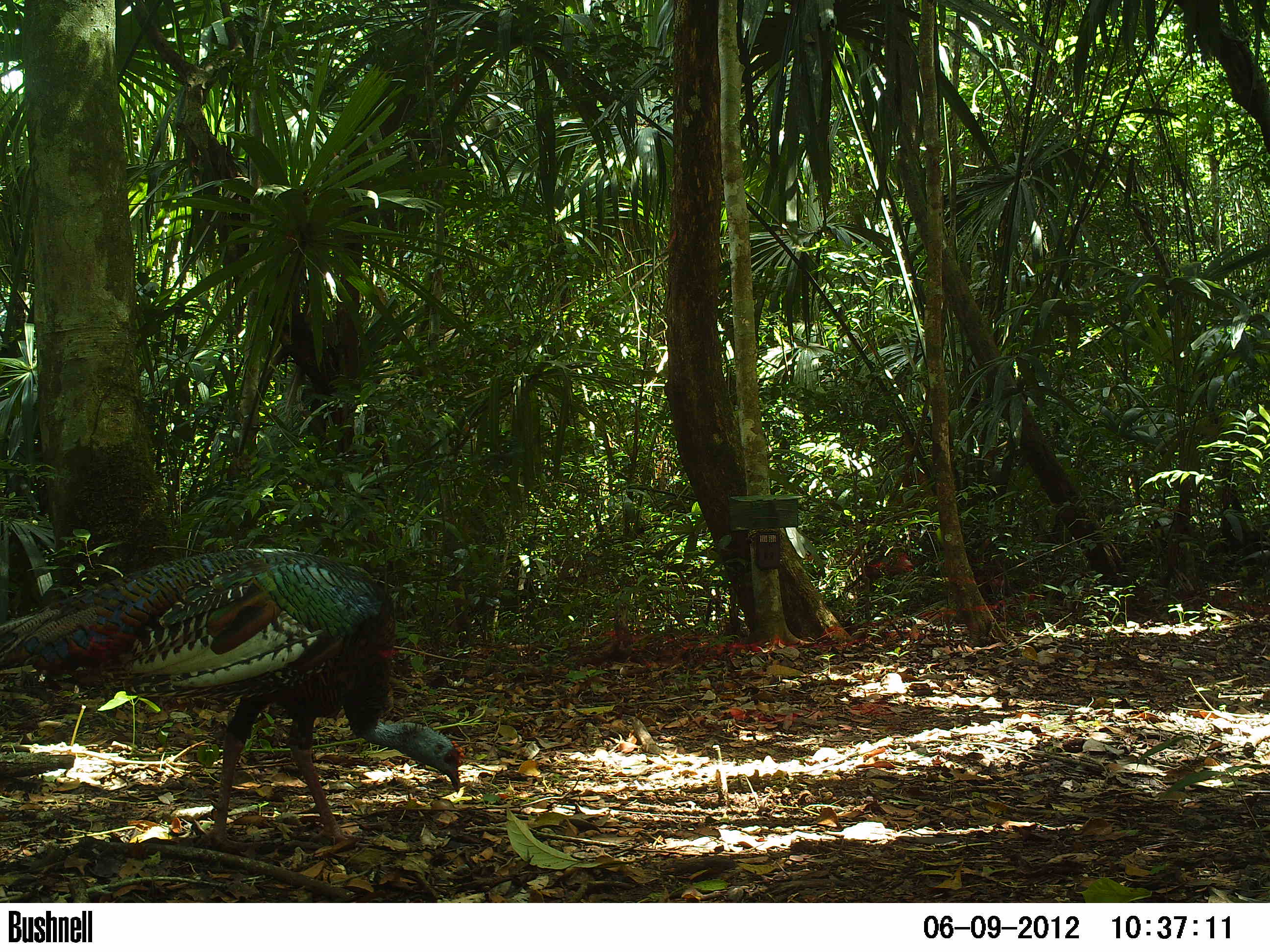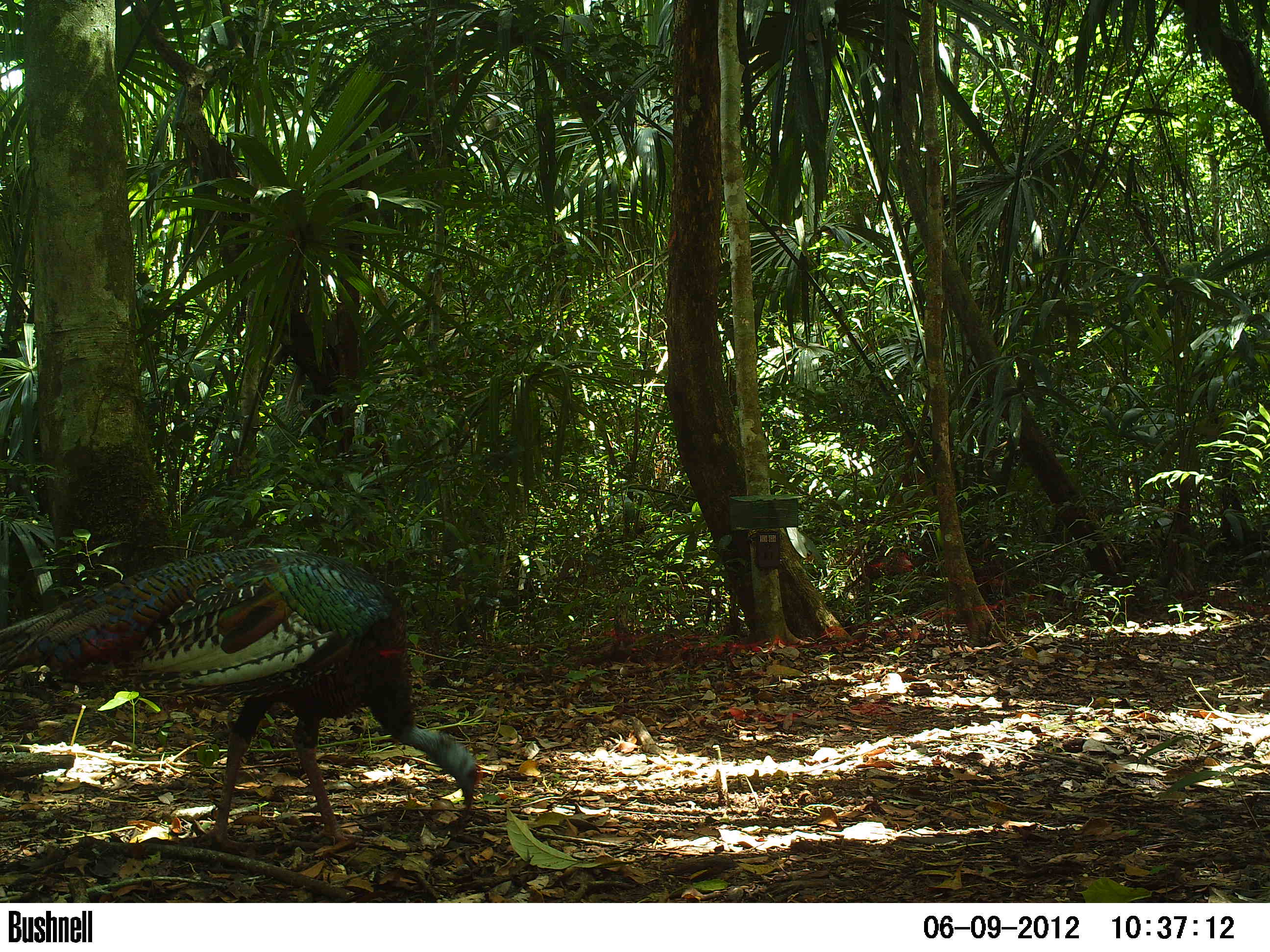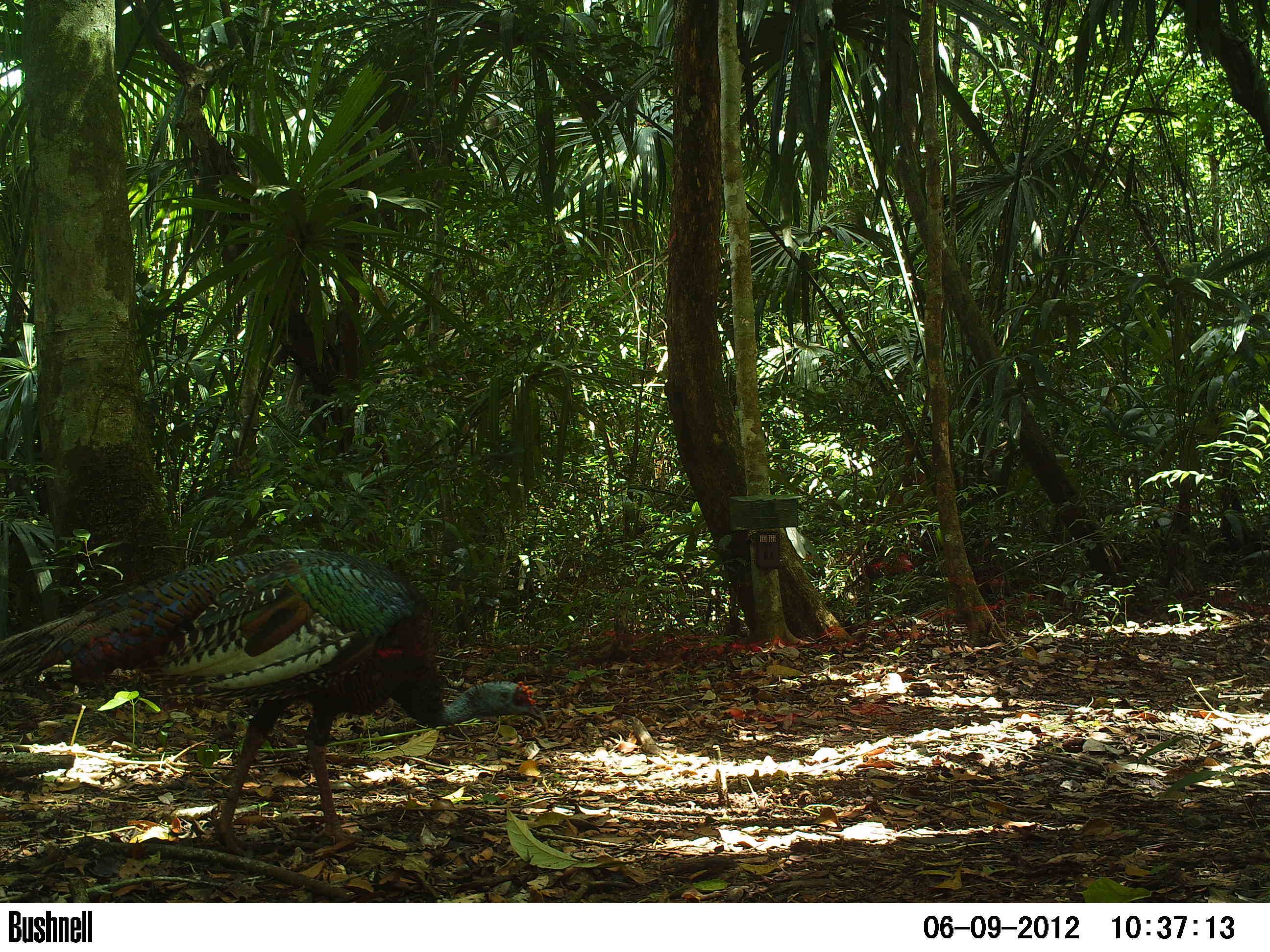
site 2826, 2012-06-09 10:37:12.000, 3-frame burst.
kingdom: Animalia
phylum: Chordata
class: Aves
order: Galliformes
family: Phasianidae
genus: Meleagris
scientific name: Meleagris ocellata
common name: ocellated turkey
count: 1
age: adult